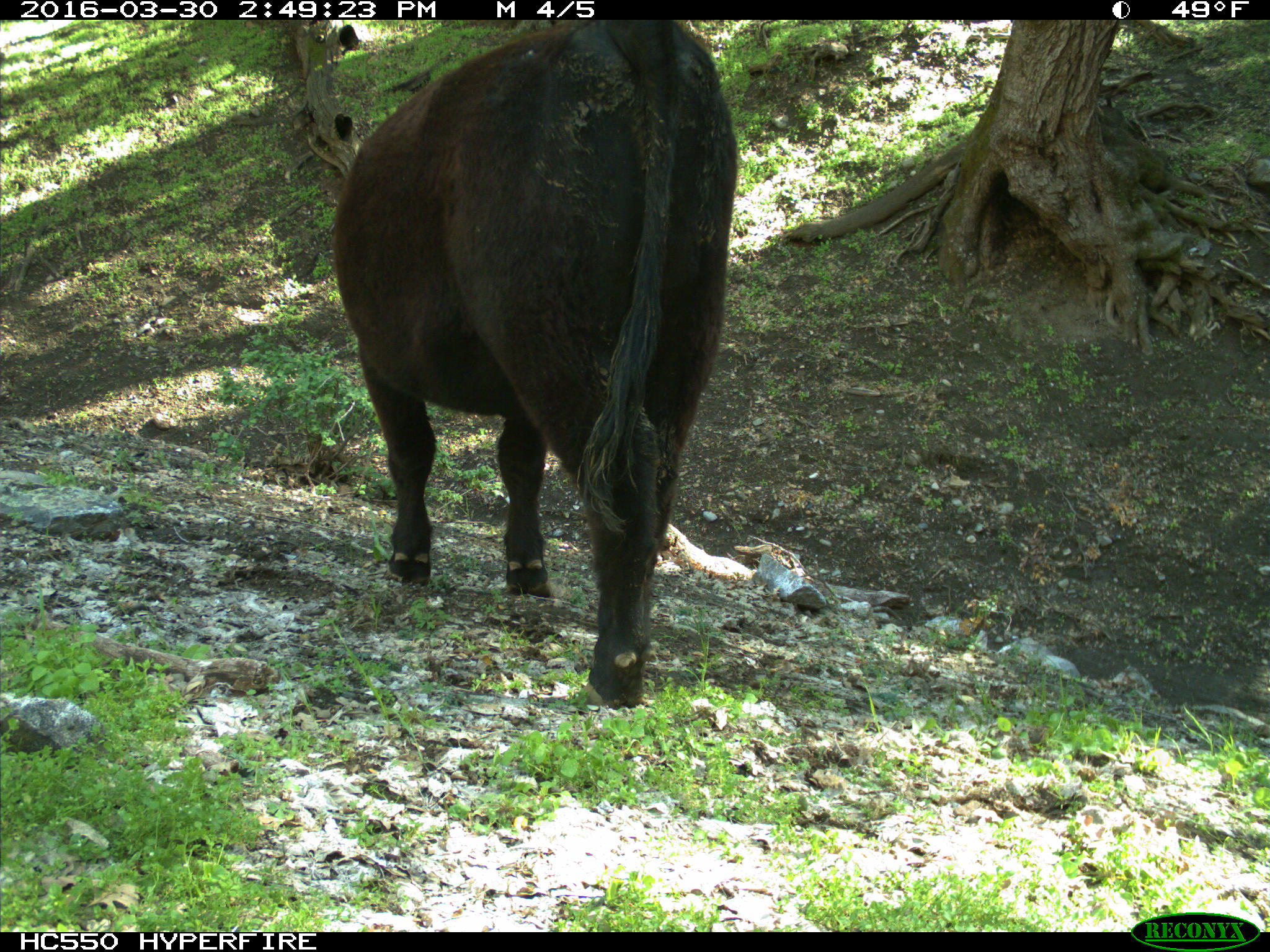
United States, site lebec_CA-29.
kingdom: Animalia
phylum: Chordata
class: Mammalia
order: Artiodactyla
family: Bovidae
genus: Bos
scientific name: Bos taurus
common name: domestic cow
Bos taurus (domestic cow).